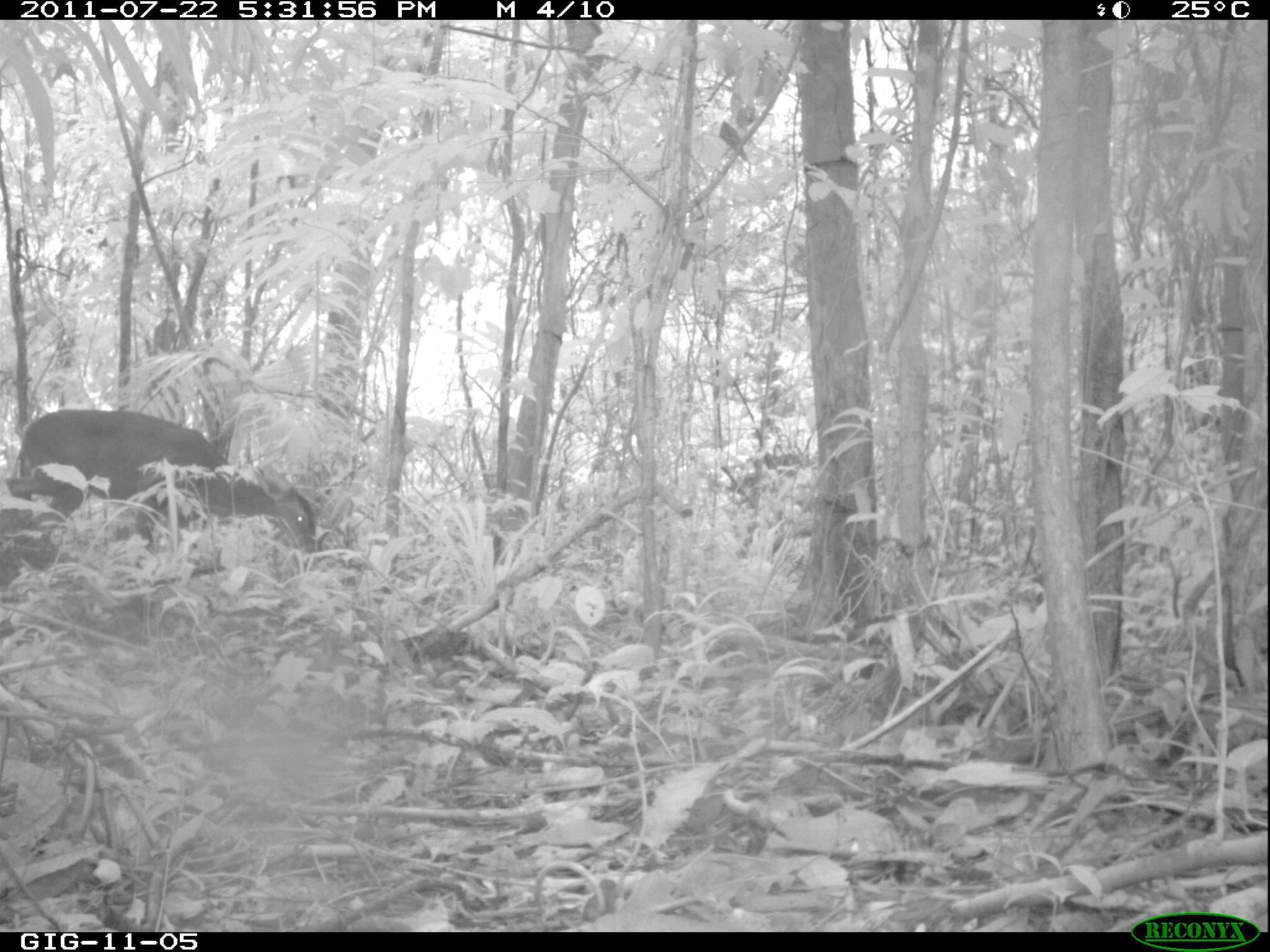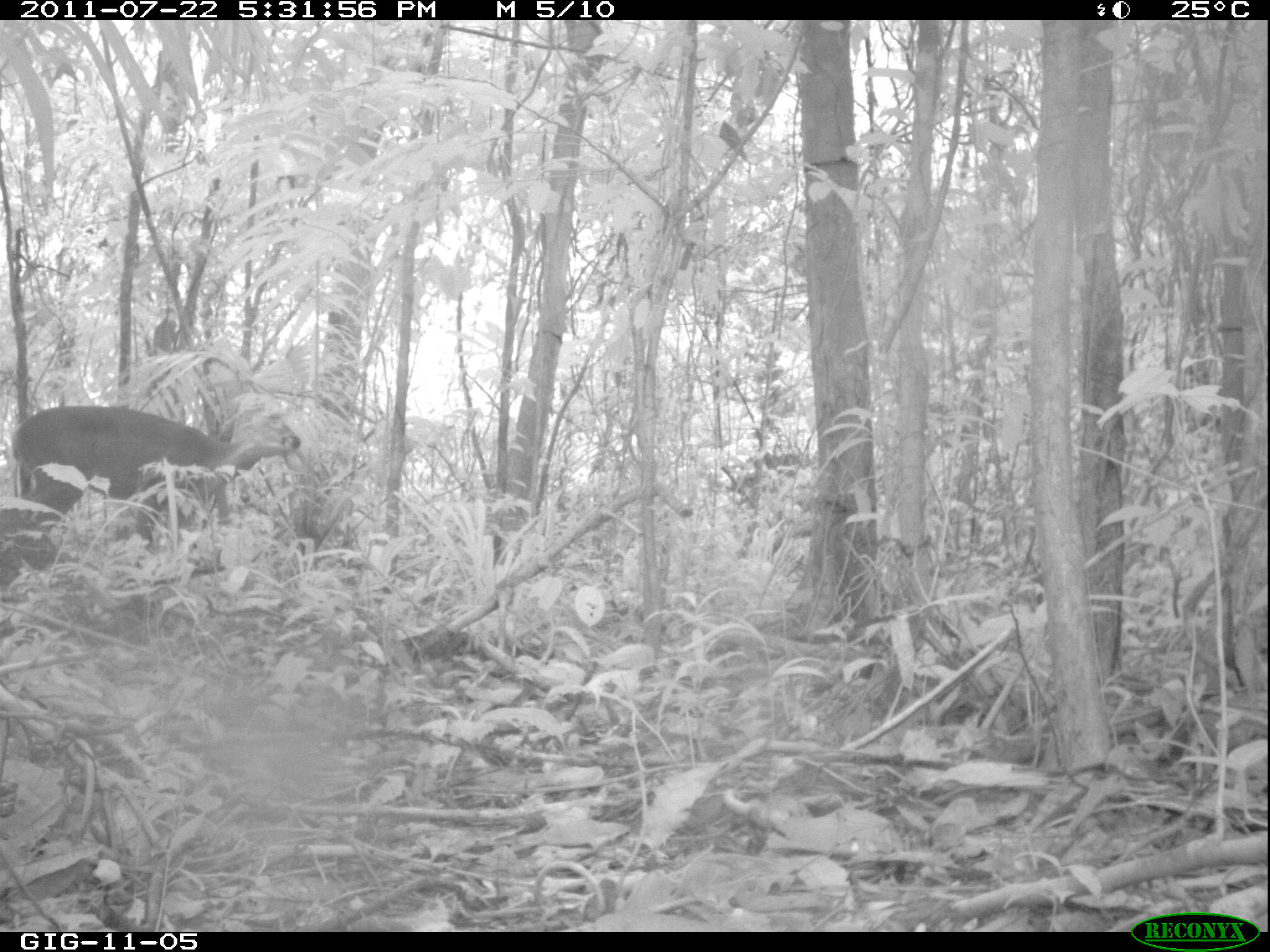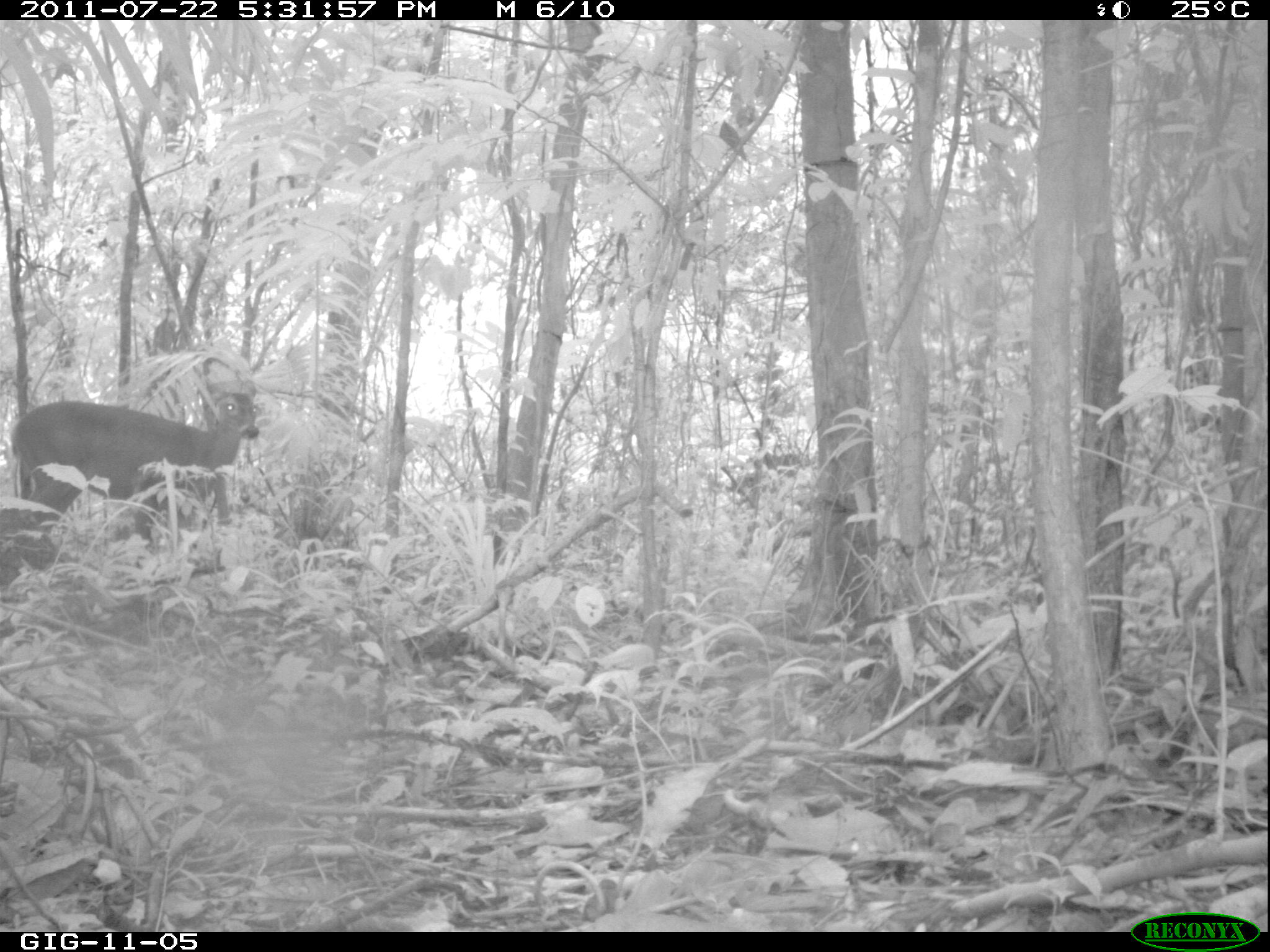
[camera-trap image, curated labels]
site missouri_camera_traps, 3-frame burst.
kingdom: Animalia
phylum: Chordata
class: Mammalia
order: Artiodactyla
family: Cervidae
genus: Odocoileus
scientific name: Odocoileus virginianus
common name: white-tailed deer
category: white tailed deer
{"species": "white tailed deer (white-tailed deer) (Odocoileus virginianus)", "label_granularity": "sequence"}